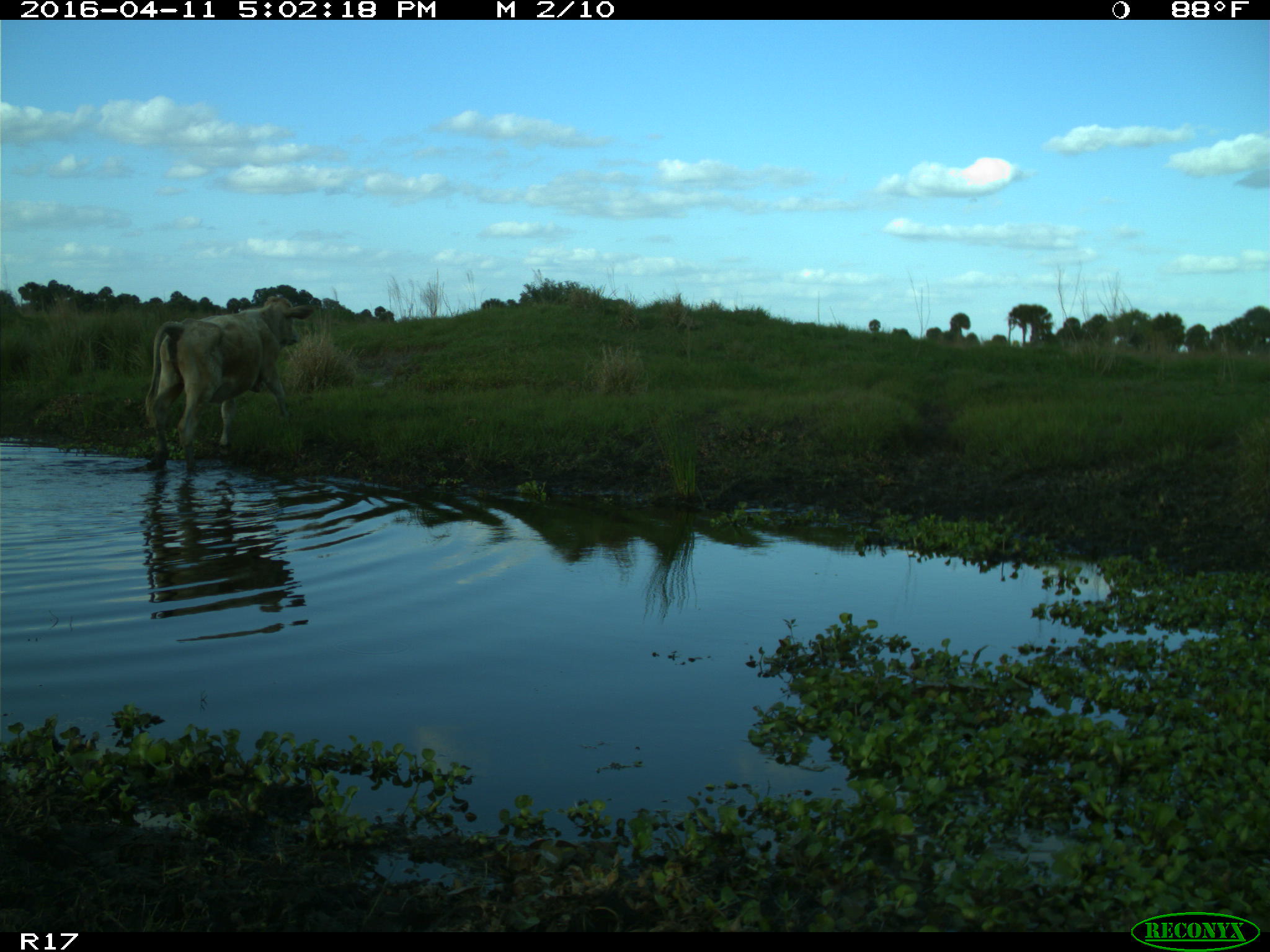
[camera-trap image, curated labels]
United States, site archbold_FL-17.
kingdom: Animalia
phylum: Chordata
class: Mammalia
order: Artiodactyla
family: Bovidae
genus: Bos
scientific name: Bos taurus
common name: domestic cow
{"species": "Bos taurus (domestic cow)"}